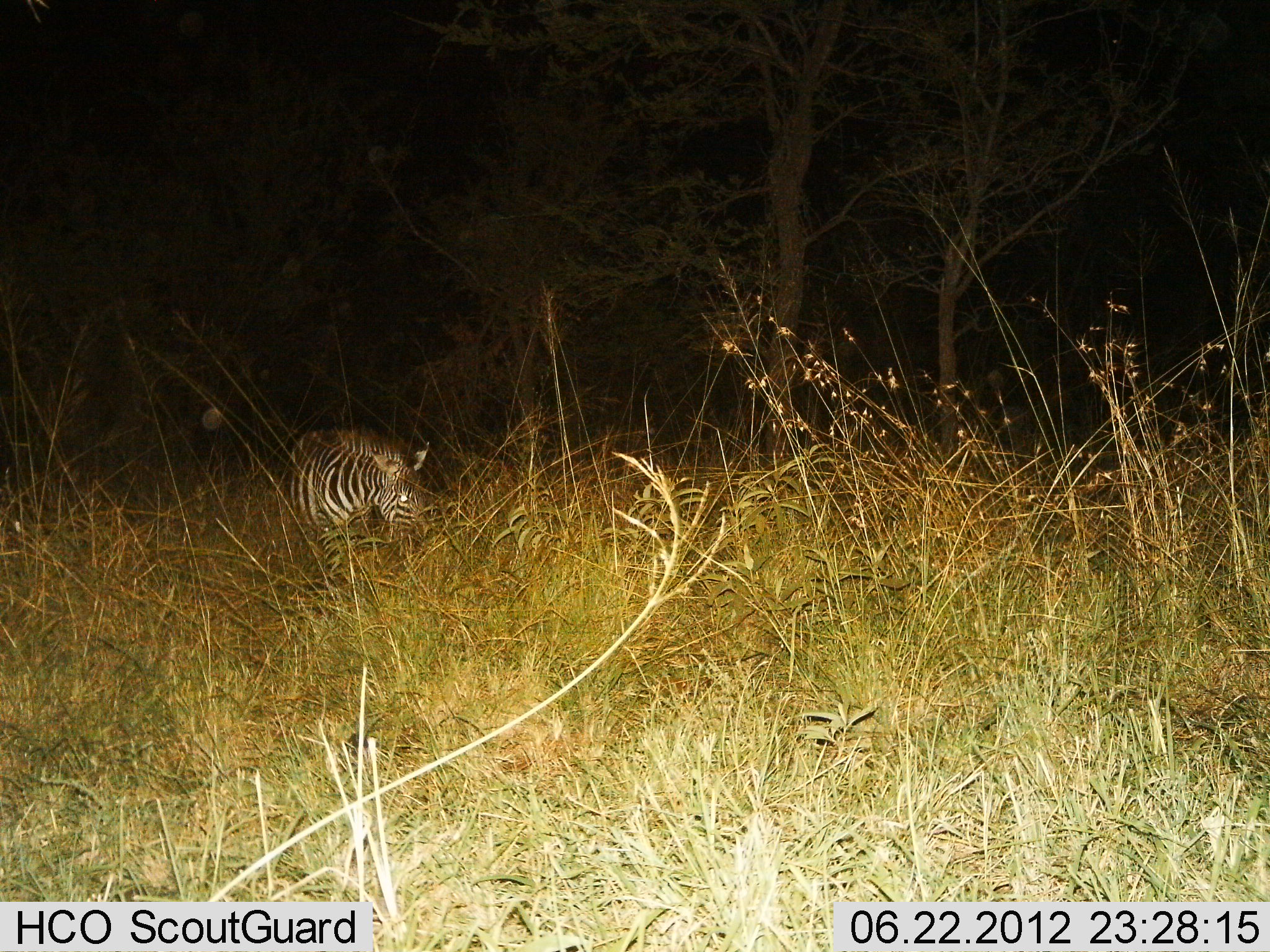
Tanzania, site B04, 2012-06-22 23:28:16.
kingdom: Animalia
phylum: Chordata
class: Mammalia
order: Perissodactyla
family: Equidae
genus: Equus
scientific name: Equus quagga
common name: plains zebra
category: zebra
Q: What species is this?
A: Zebra (plains zebra) (Equus quagga).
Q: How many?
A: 1.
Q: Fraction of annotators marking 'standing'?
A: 50%.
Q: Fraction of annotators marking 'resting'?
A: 20%.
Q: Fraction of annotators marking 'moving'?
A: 0%.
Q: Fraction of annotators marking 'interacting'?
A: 0%.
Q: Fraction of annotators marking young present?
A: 0%.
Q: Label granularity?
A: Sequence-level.